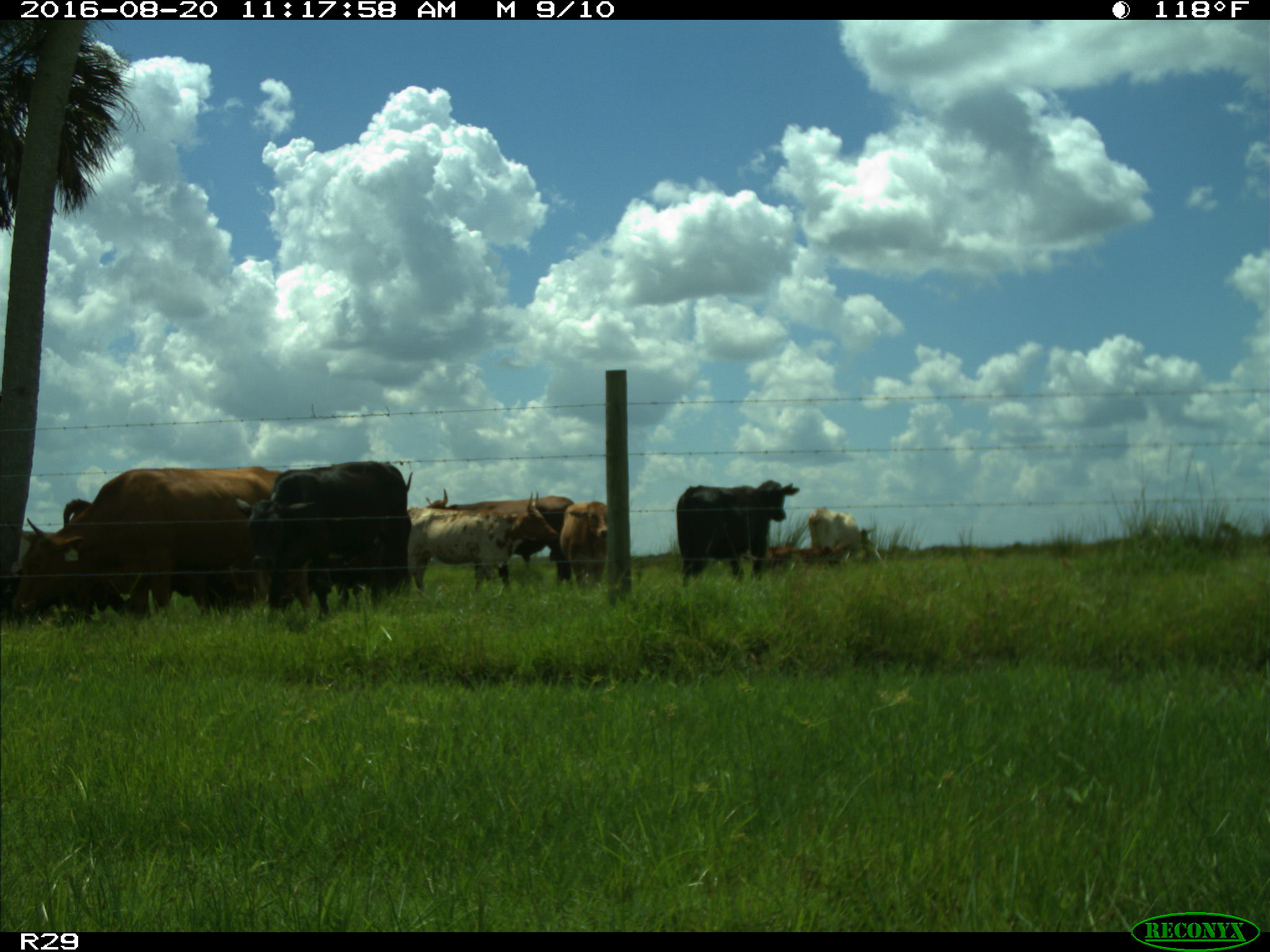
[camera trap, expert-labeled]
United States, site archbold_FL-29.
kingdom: Animalia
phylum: Chordata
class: Mammalia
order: Artiodactyla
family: Bovidae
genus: Bos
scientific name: Bos taurus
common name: domestic cow